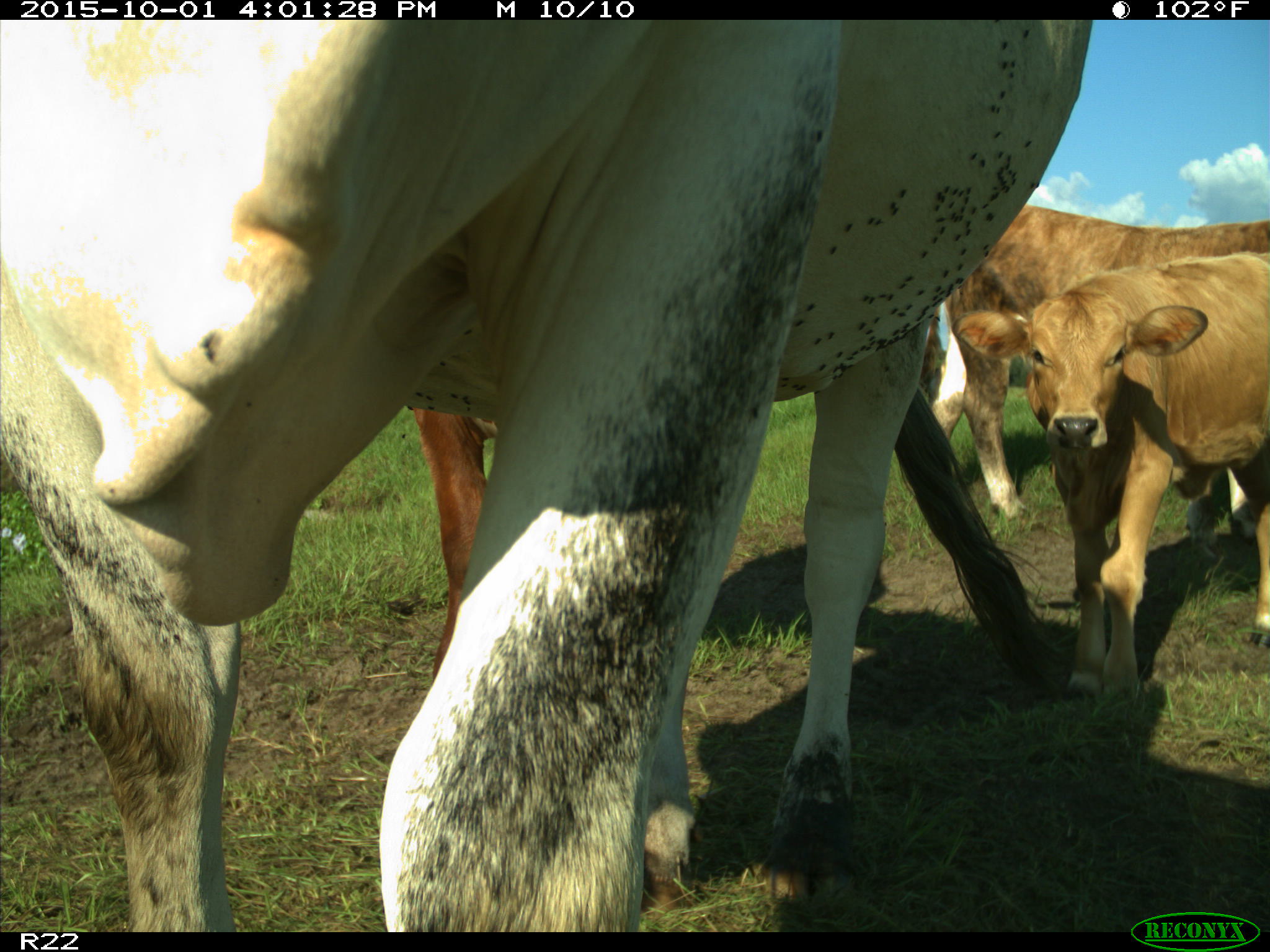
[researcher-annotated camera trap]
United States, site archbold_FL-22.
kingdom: Animalia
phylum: Chordata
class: Mammalia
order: Artiodactyla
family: Bovidae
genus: Bos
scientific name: Bos taurus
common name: domestic cow